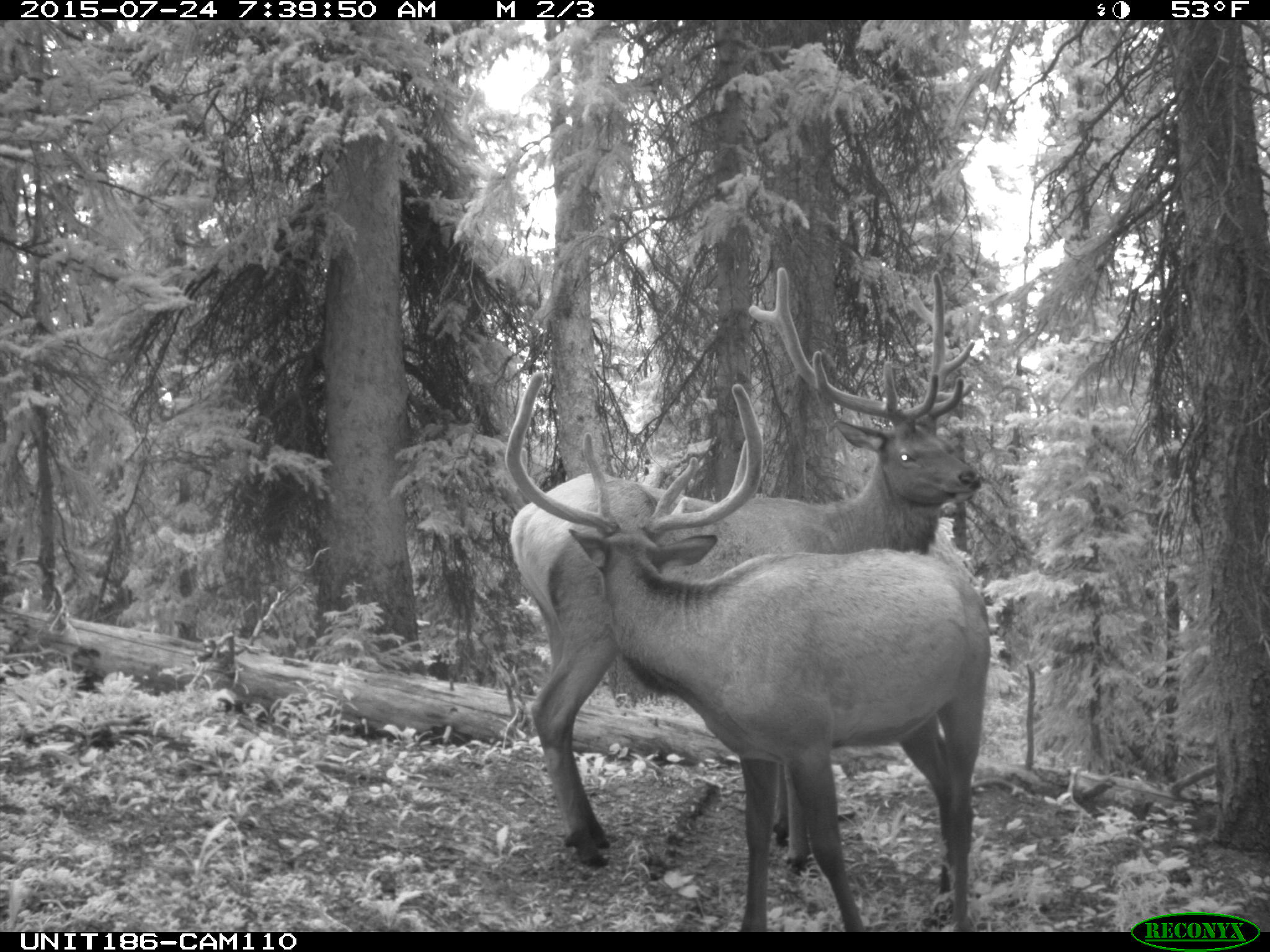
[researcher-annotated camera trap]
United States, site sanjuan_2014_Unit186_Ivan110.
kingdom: Animalia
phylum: Chordata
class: Mammalia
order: Artiodactyla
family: Cervidae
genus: Cervus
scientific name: Cervus elaphus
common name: red deer